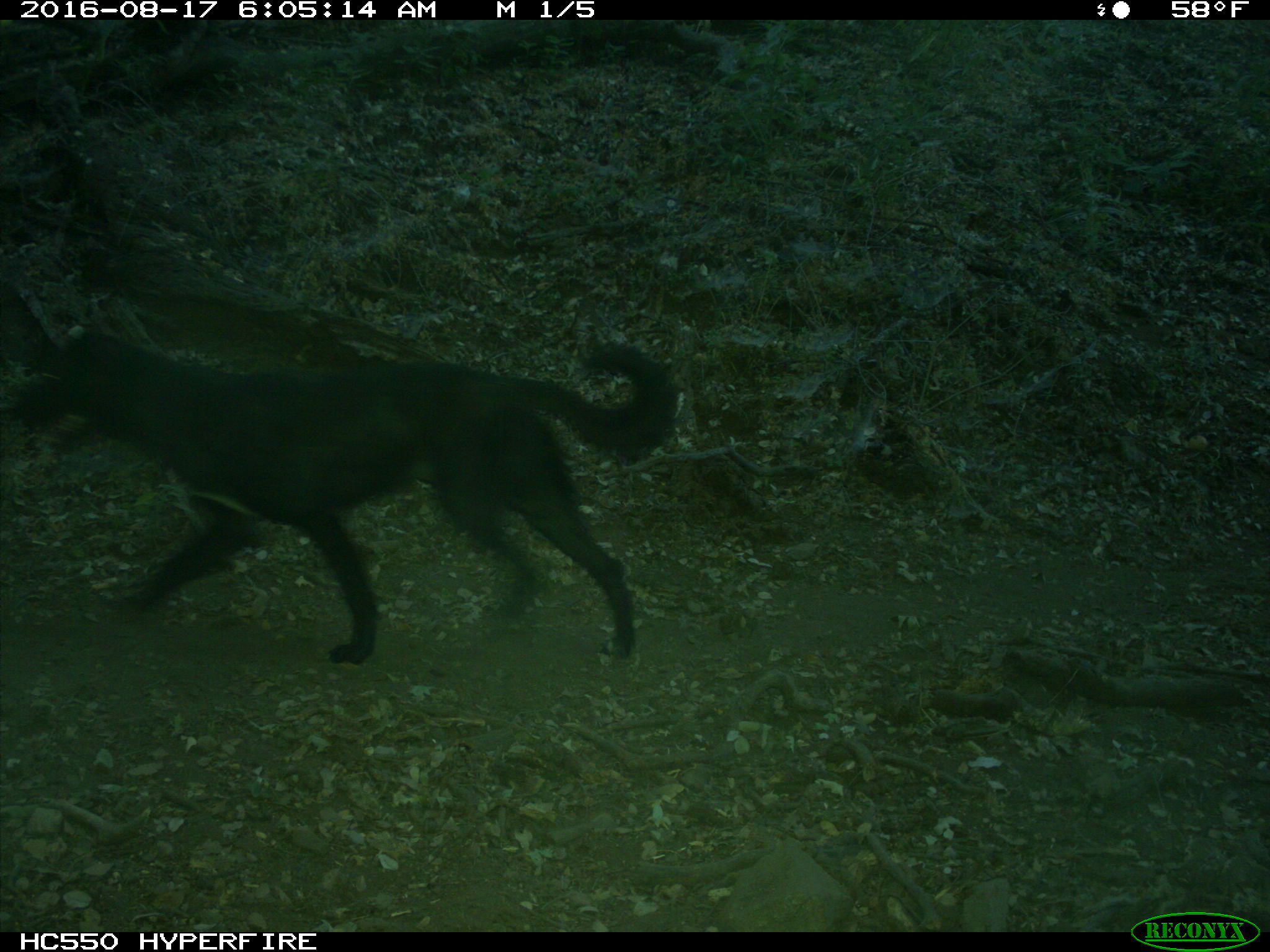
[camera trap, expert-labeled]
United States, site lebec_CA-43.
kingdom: Animalia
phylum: Chordata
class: Mammalia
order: Carnivora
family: Canidae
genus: Canis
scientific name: Canis familiaris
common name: domestic dog